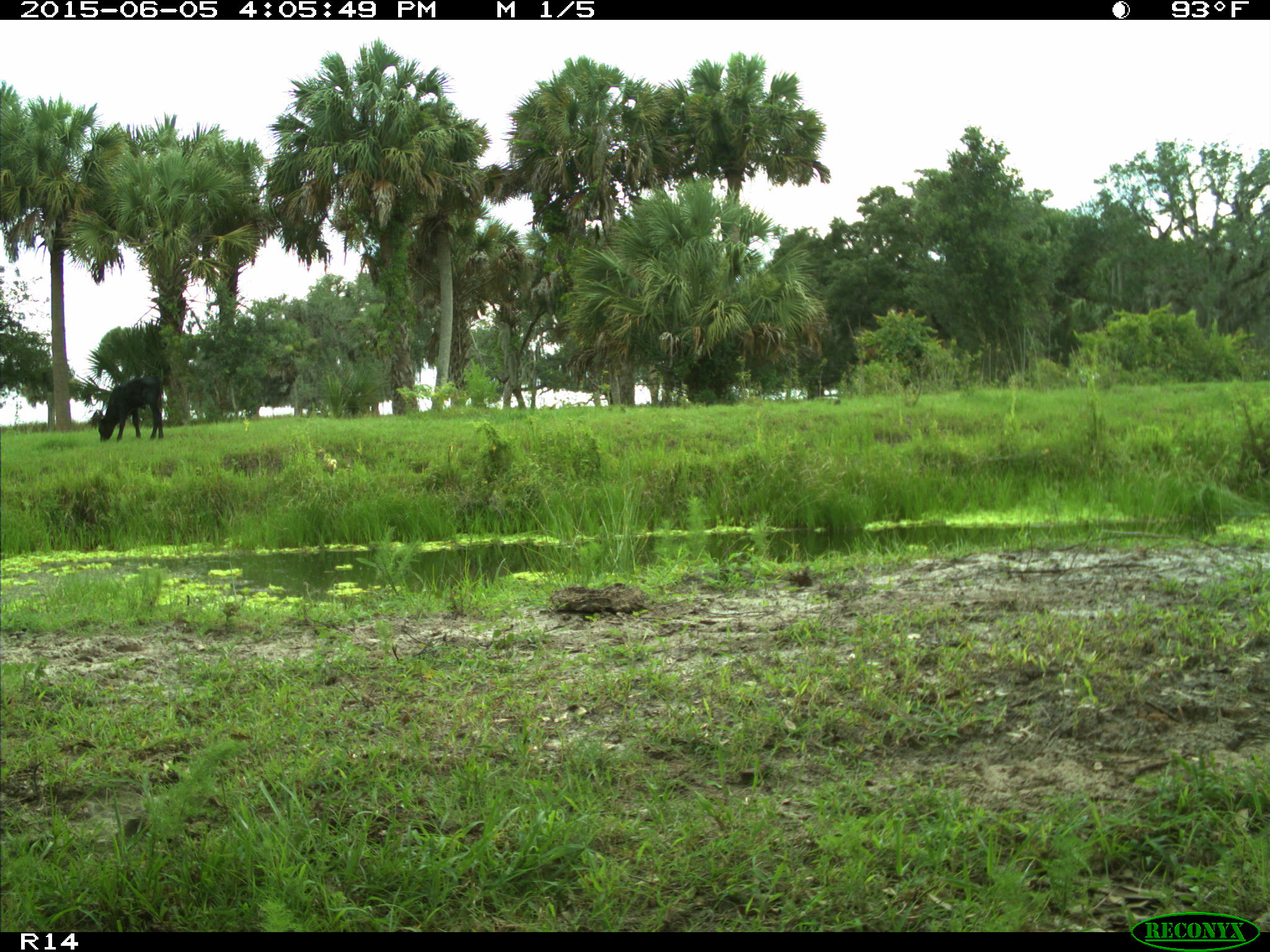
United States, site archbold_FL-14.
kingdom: Animalia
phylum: Chordata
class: Mammalia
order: Artiodactyla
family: Bovidae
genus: Bos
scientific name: Bos taurus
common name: domestic cow